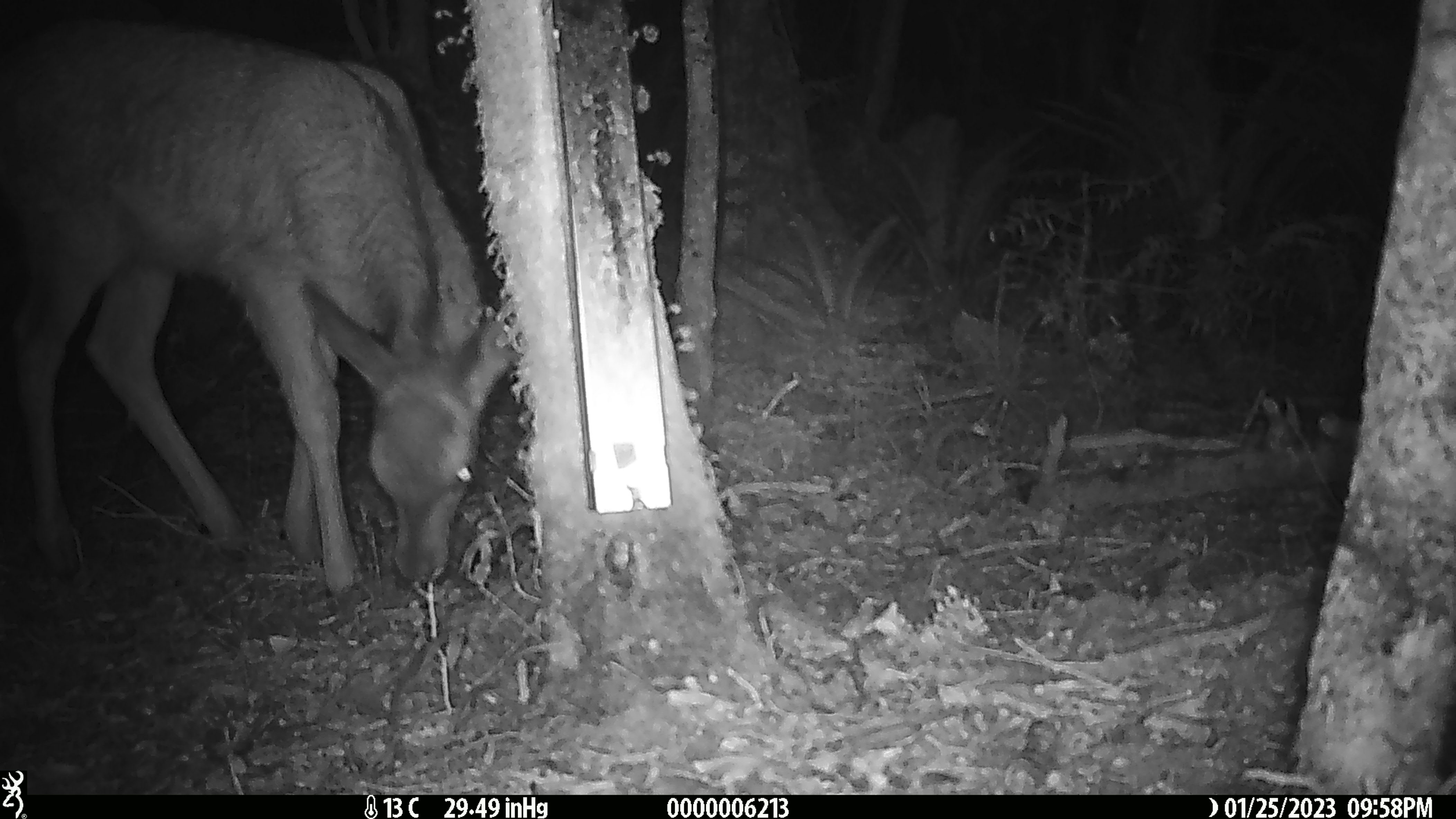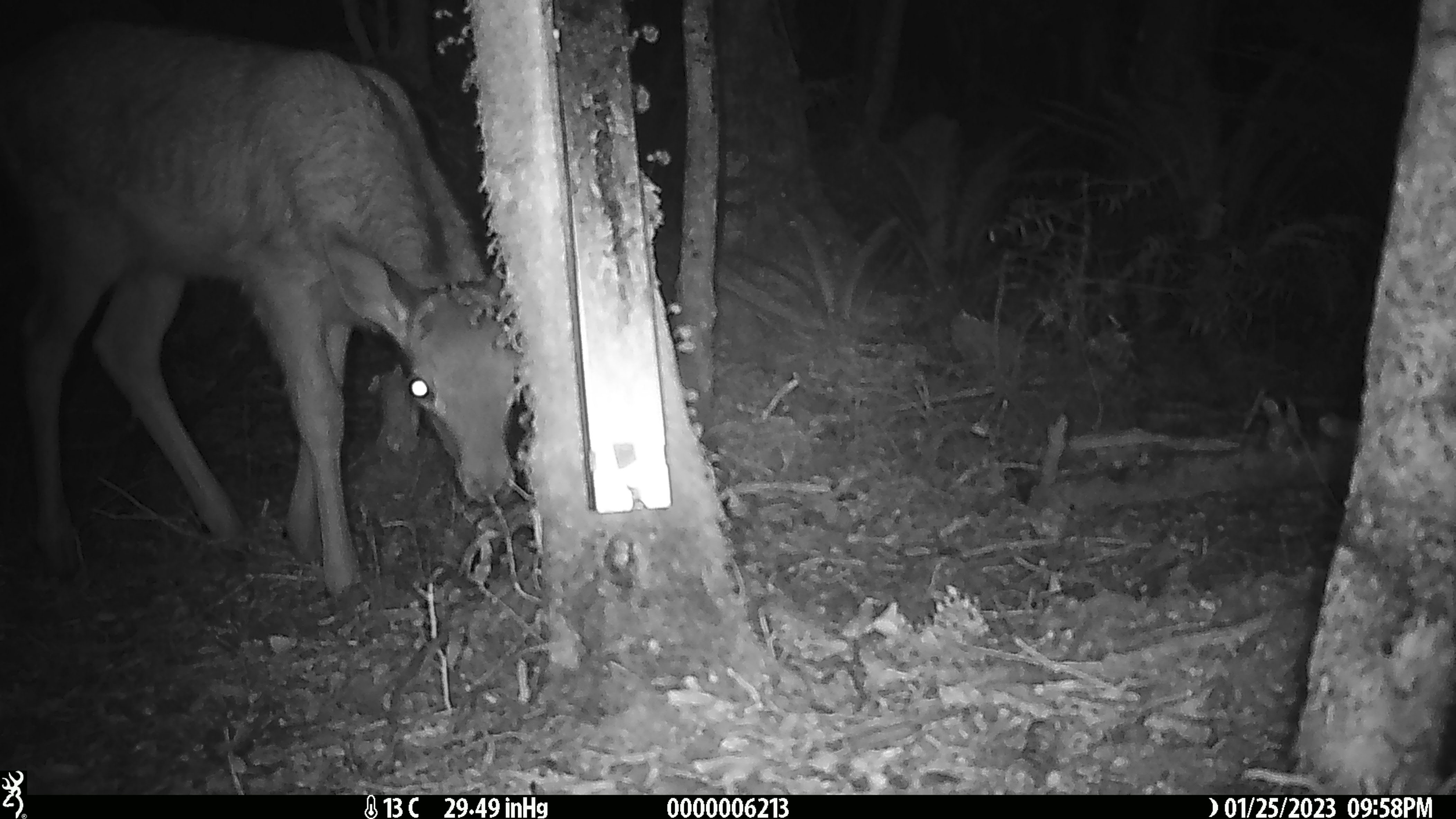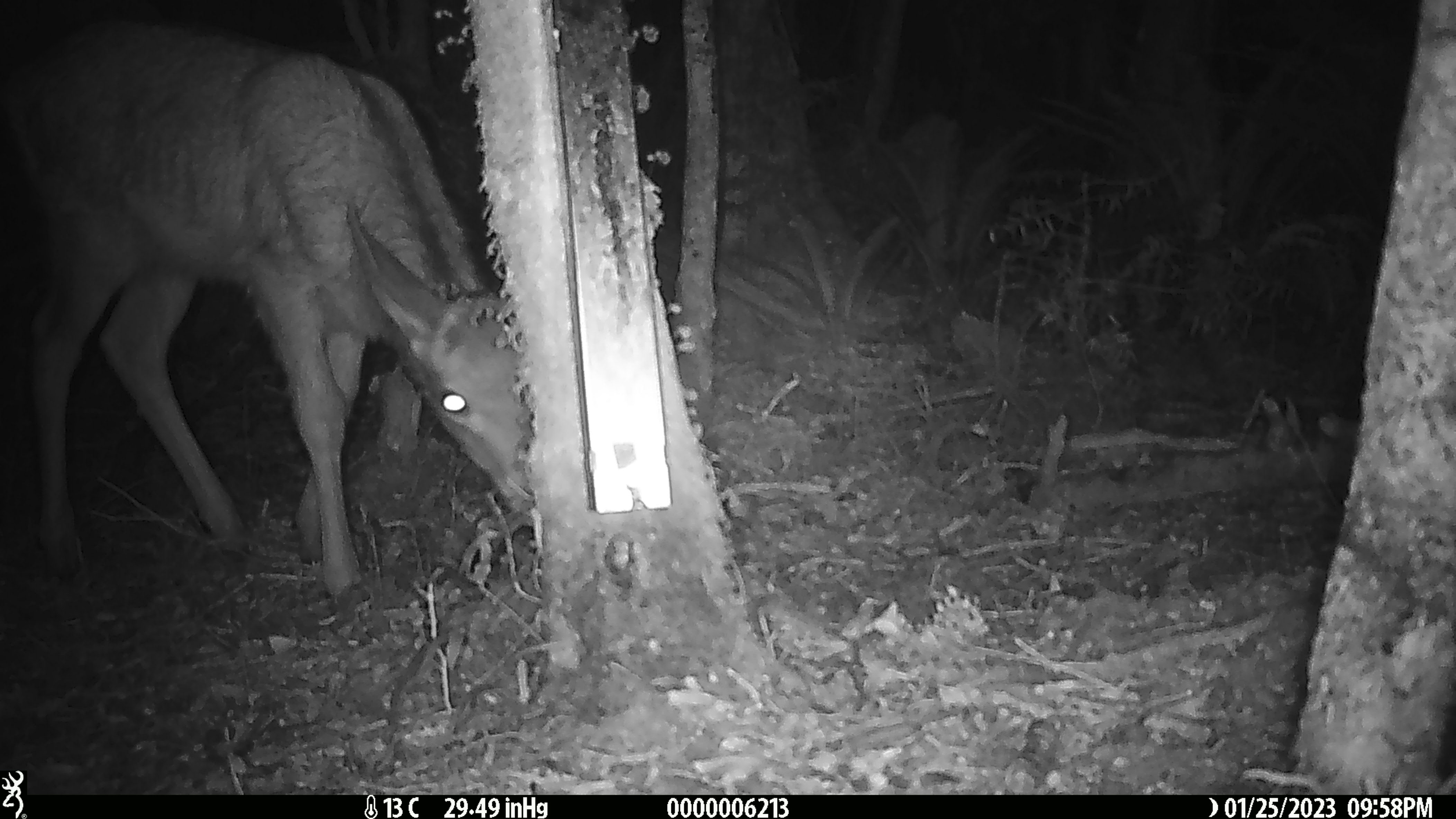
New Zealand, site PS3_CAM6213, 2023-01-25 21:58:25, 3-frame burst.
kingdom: Animalia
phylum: Chordata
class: Mammalia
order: Artiodactyla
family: Cervidae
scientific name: Cervidae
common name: deer